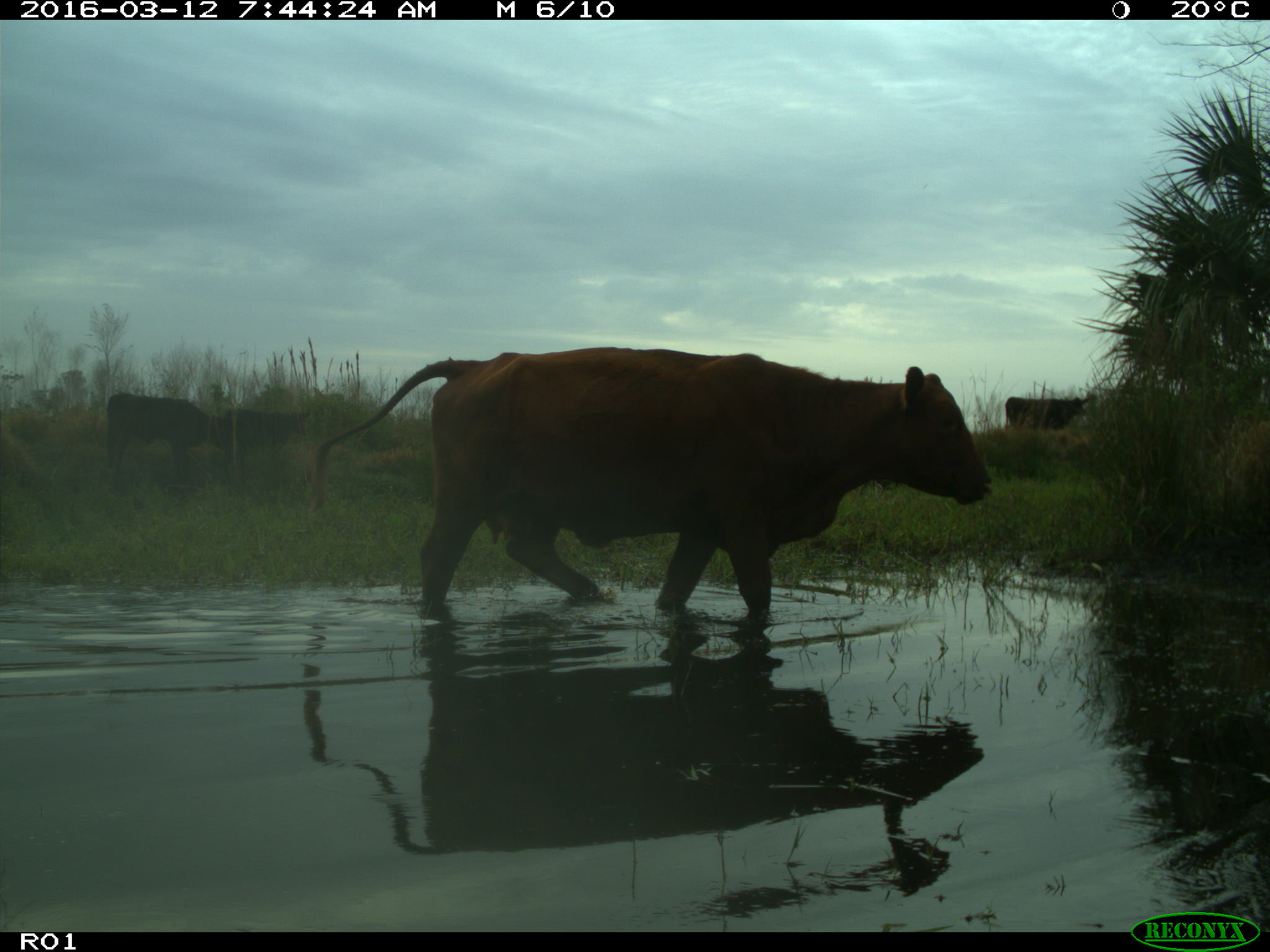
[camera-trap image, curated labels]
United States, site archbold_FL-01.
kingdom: Animalia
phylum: Chordata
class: Mammalia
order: Artiodactyla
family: Bovidae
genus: Bos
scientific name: Bos taurus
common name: domestic cow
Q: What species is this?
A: Bos taurus (domestic cow).